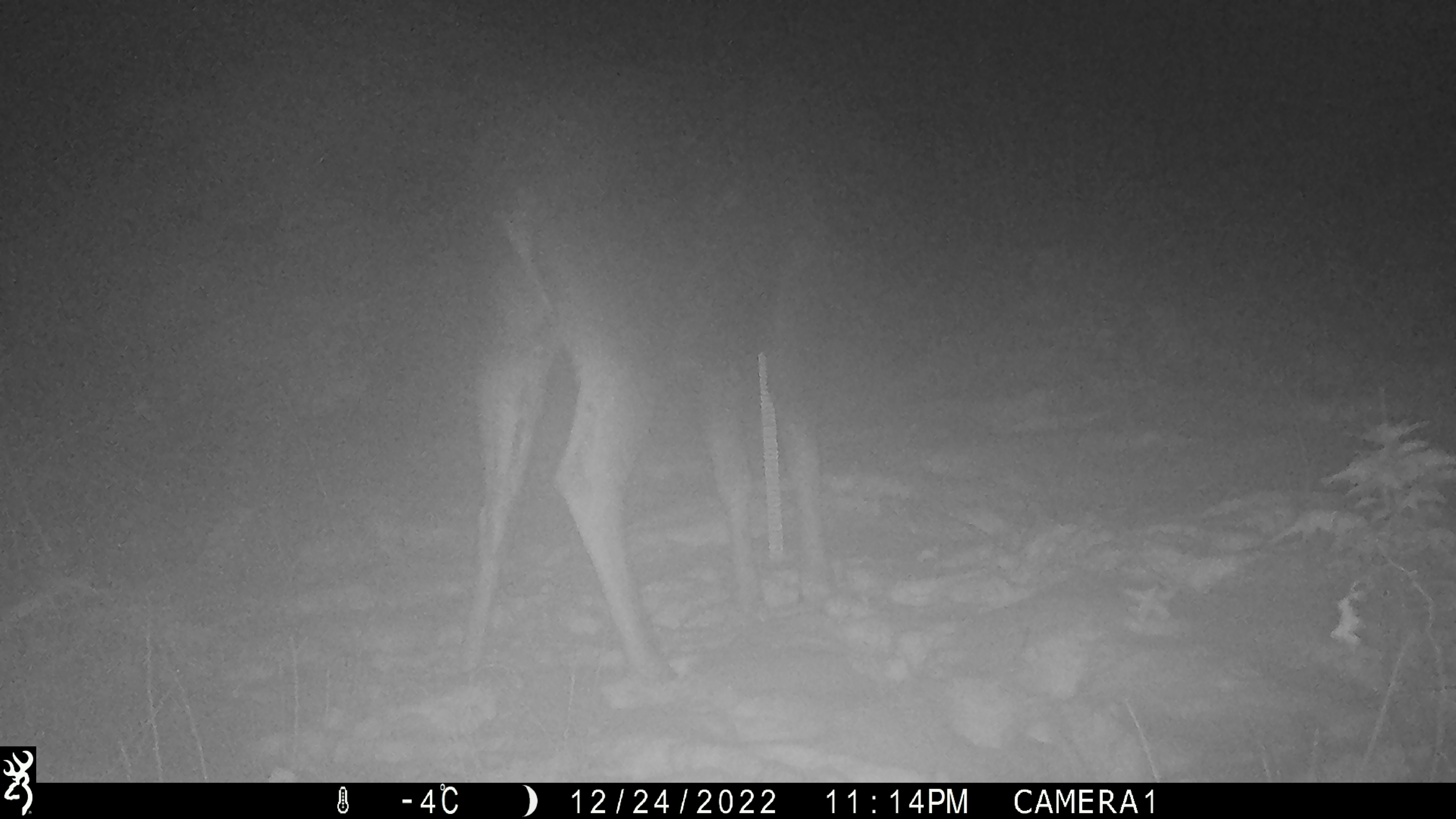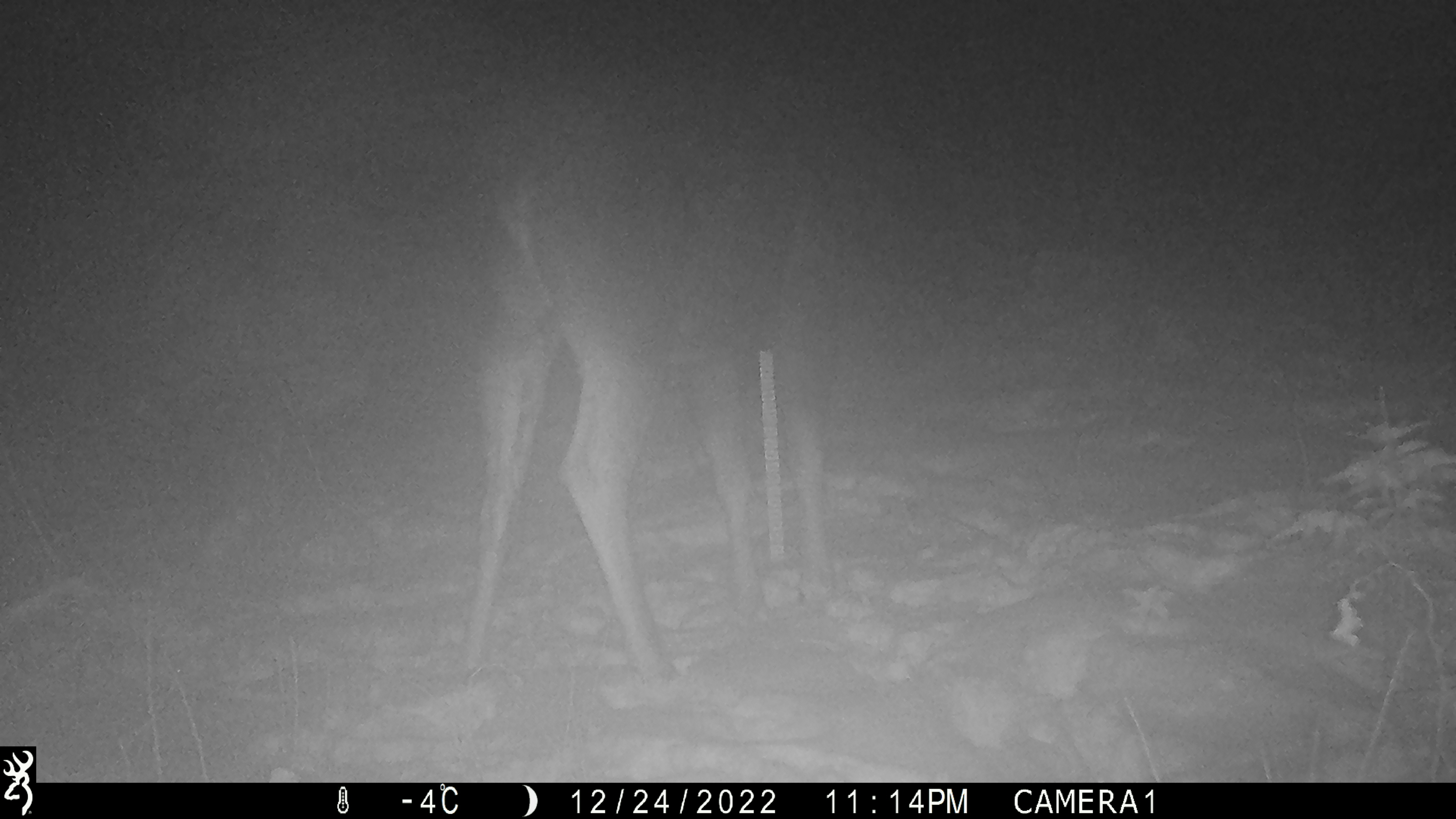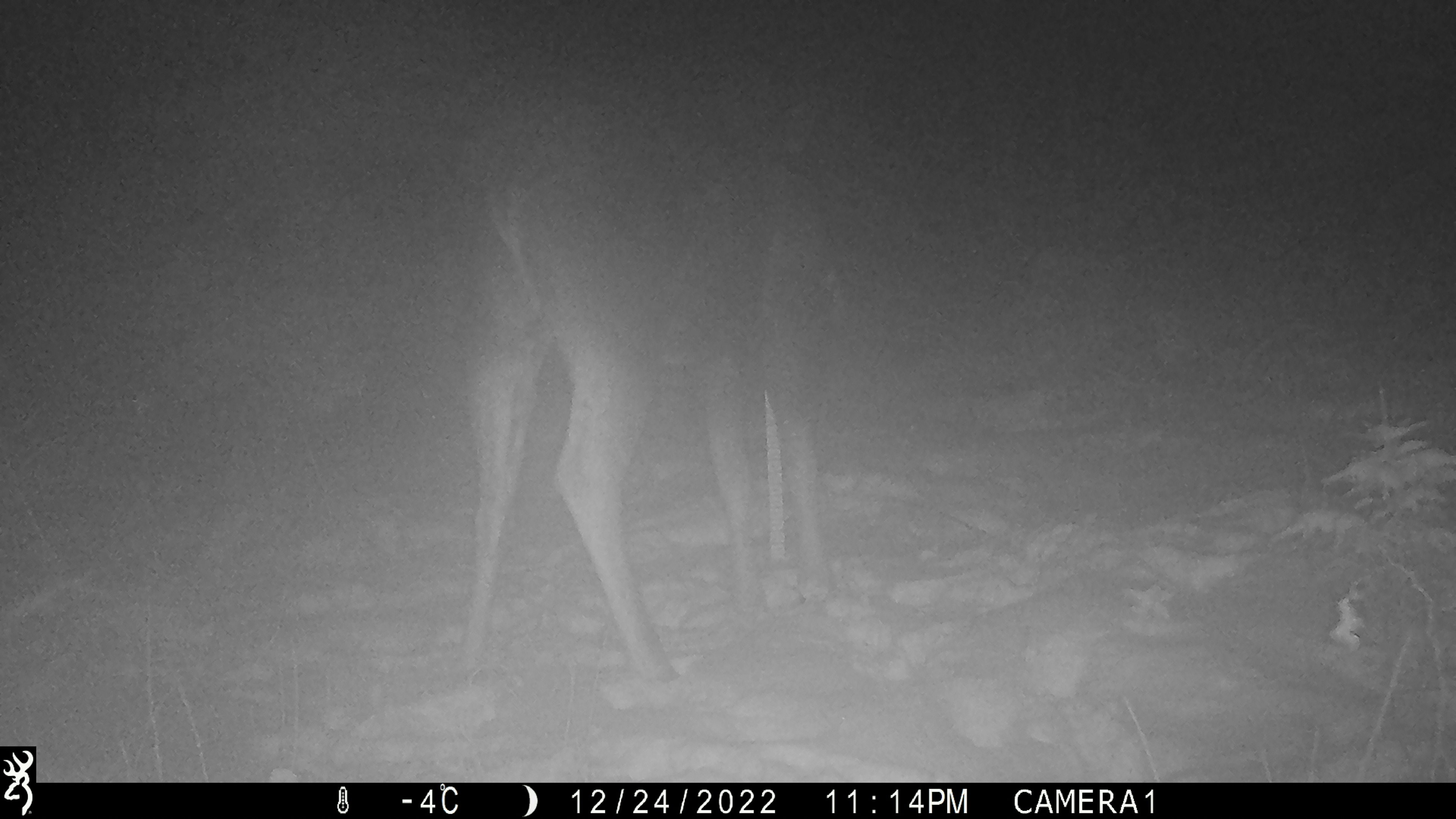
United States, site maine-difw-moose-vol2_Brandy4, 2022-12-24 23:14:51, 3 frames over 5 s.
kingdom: Animalia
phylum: Chordata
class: Mammalia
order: Artiodactyla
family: Cervidae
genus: Alces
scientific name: Alces alces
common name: moose